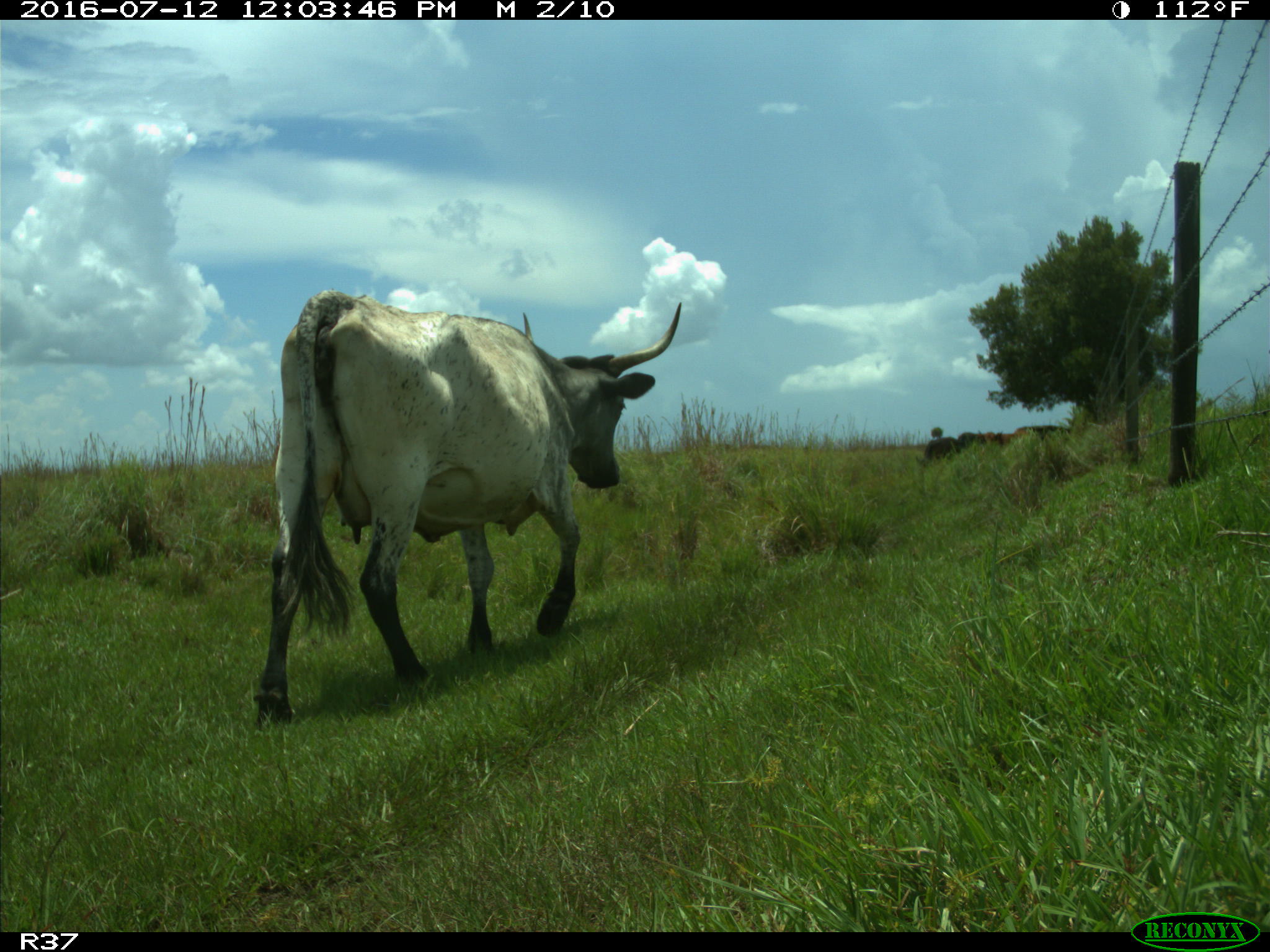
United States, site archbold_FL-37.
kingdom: Animalia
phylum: Chordata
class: Mammalia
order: Artiodactyla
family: Bovidae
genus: Bos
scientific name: Bos taurus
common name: domestic cow